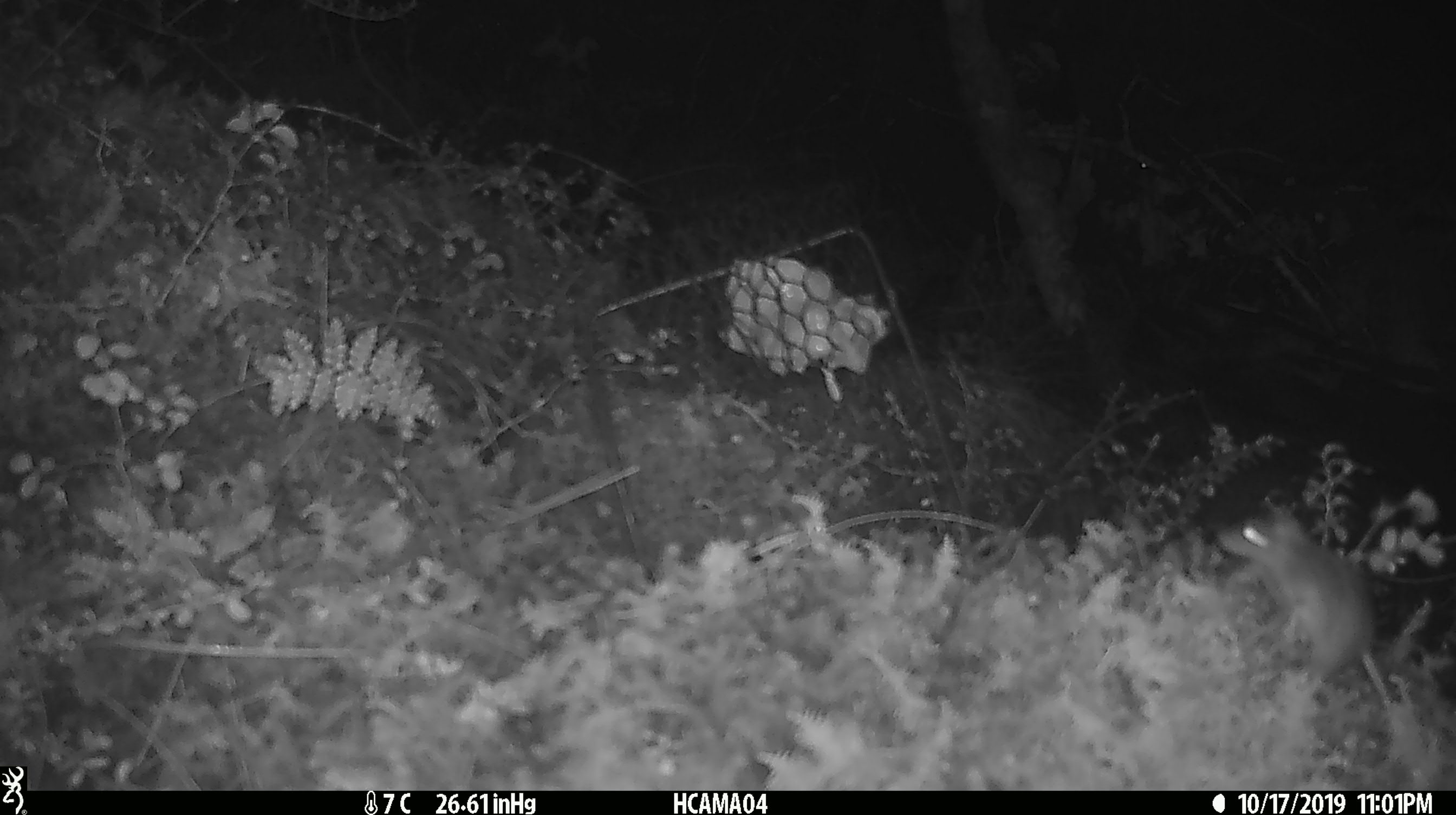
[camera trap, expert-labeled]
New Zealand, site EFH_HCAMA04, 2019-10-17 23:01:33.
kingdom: Animalia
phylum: Chordata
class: Mammalia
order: Rodentia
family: Muridae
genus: Mus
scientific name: Mus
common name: mouse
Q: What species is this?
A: Mouse (Mus).